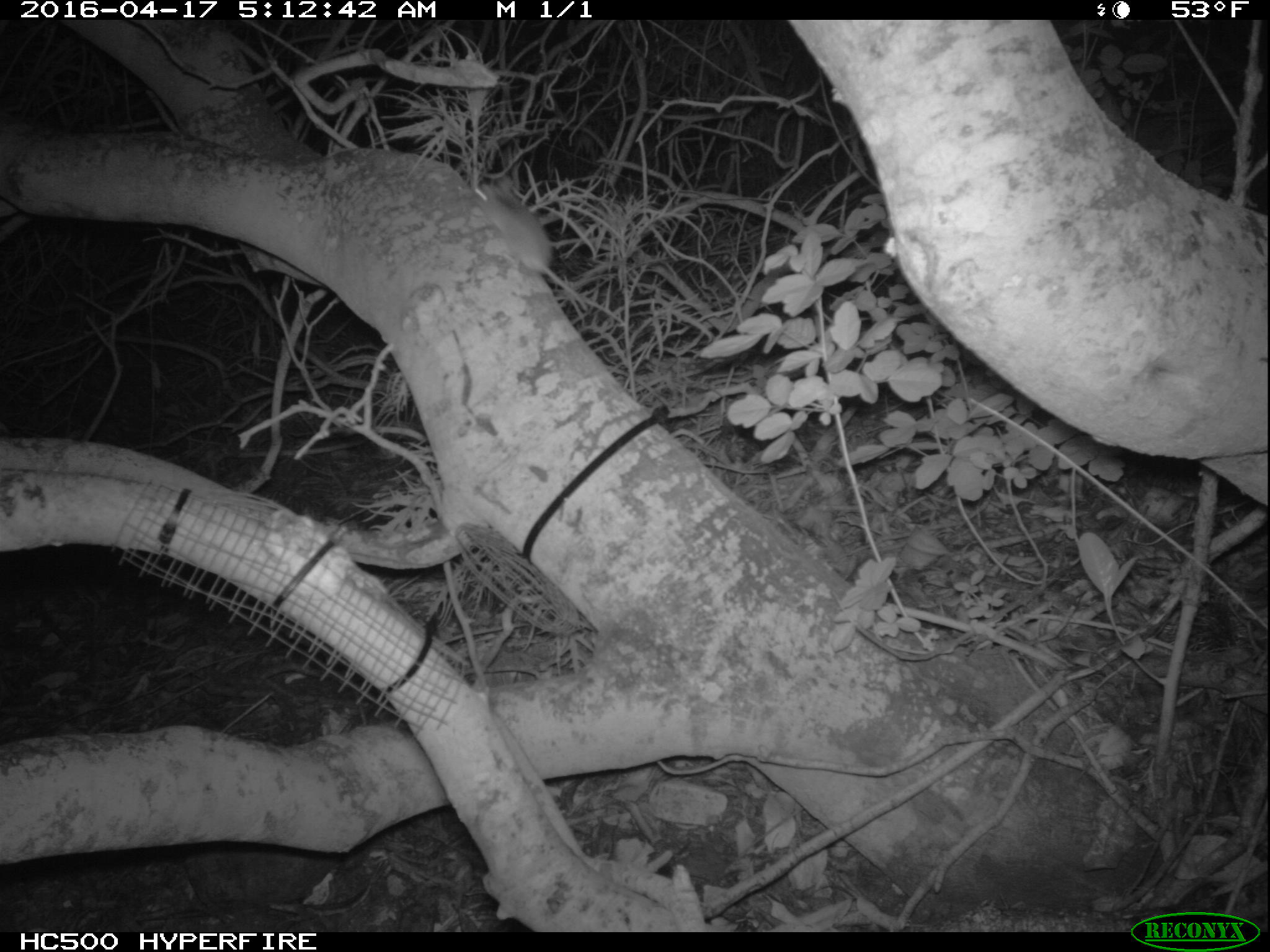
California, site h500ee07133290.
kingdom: Animalia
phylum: Chordata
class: Mammalia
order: Rodentia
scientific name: Rodentia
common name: rodent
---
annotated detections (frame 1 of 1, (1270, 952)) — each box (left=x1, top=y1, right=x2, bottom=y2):
rodent: (left=473, top=175, right=588, bottom=310)